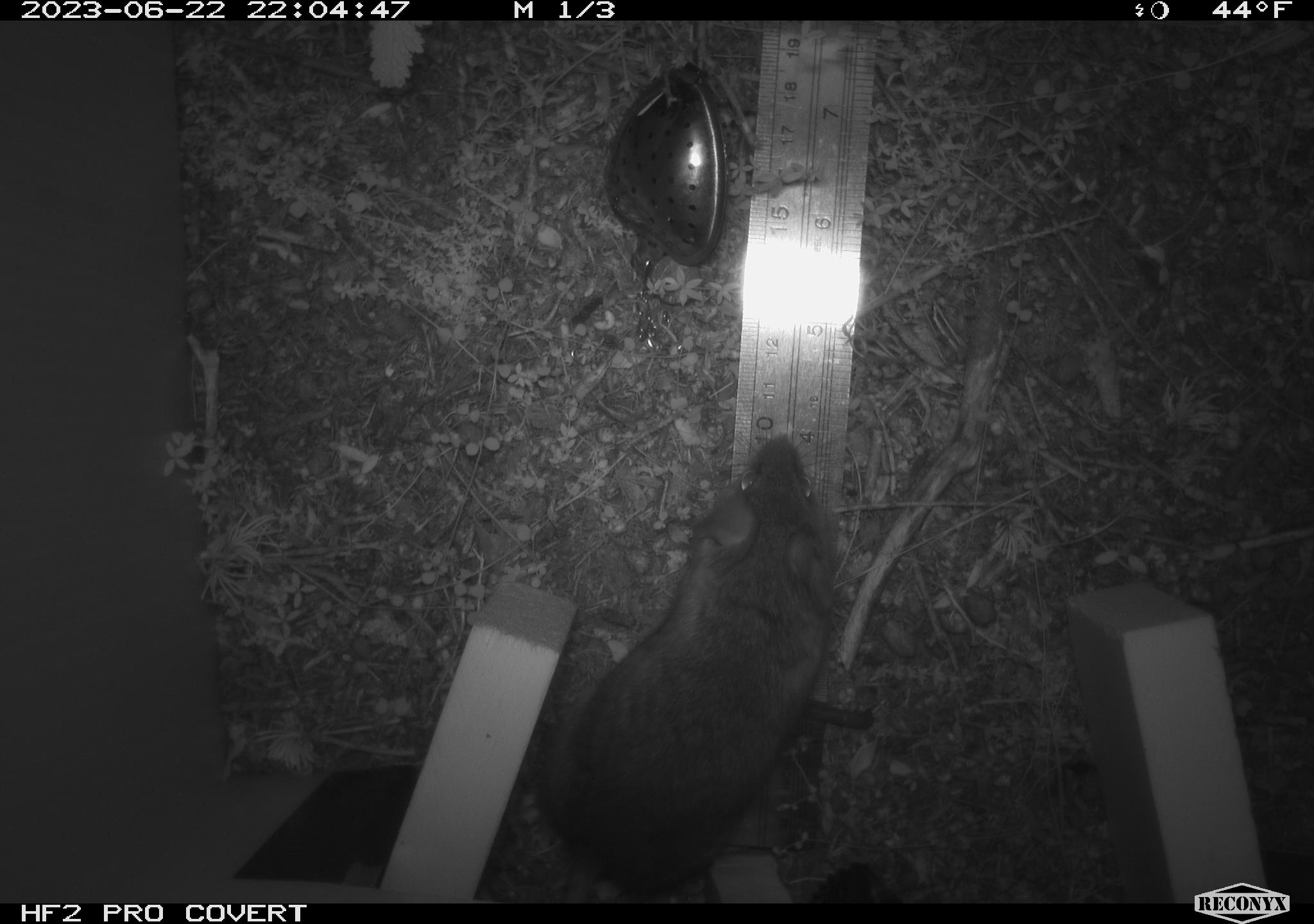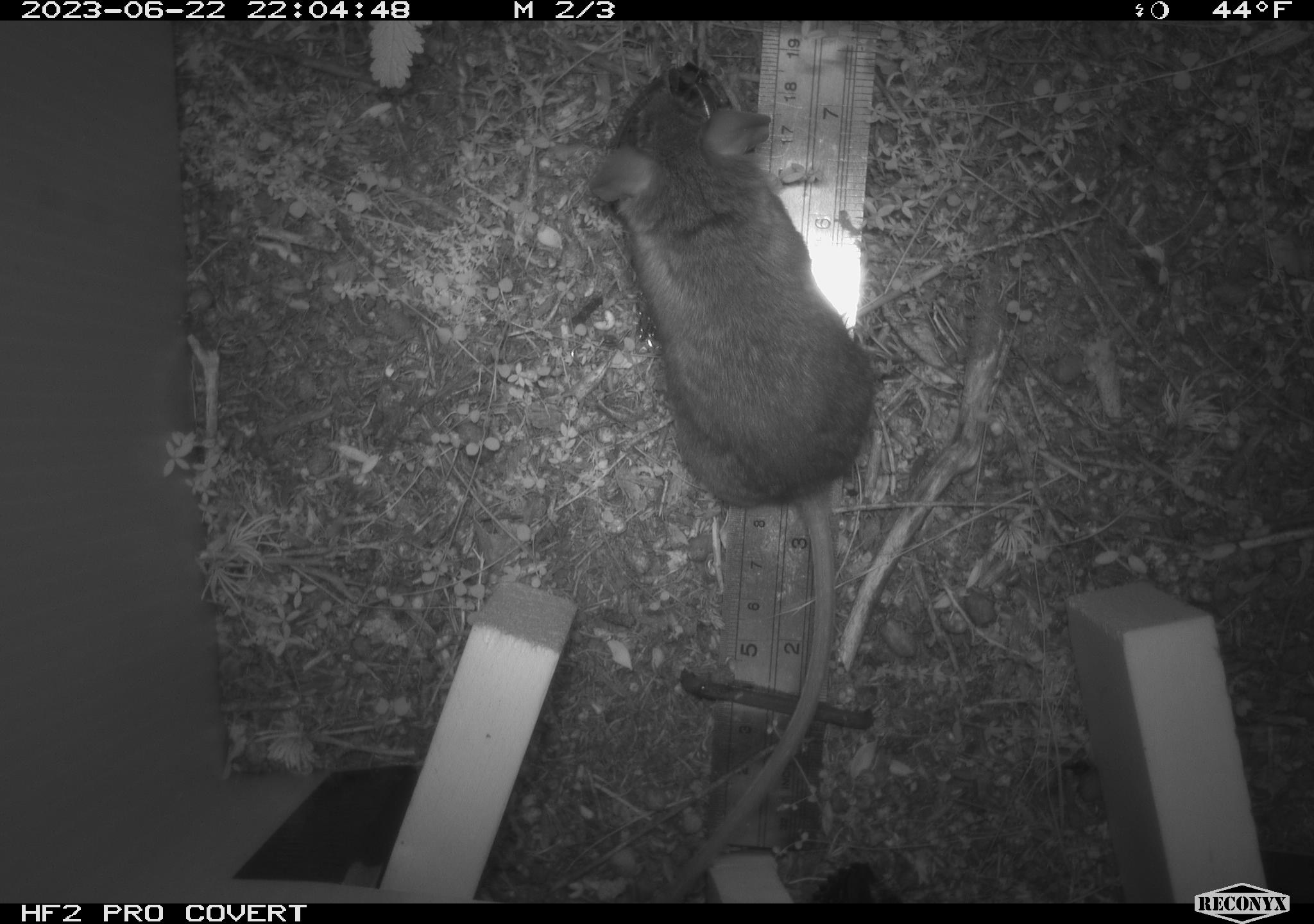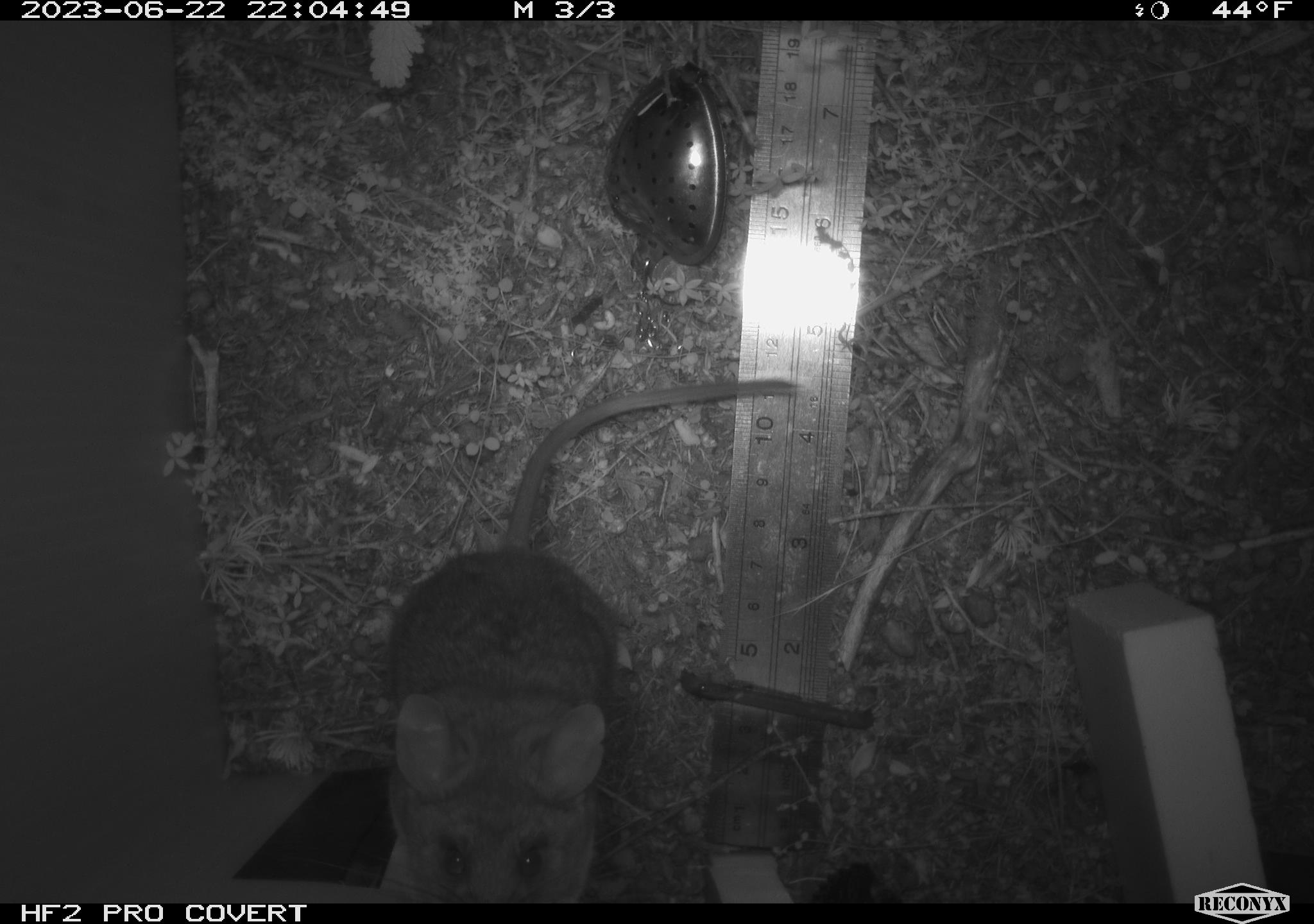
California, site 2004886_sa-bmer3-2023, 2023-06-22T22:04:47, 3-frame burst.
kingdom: Animalia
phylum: Chordata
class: Mammalia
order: Rodentia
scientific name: Rodentia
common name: mouse species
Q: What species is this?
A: Mouse species (Rodentia).